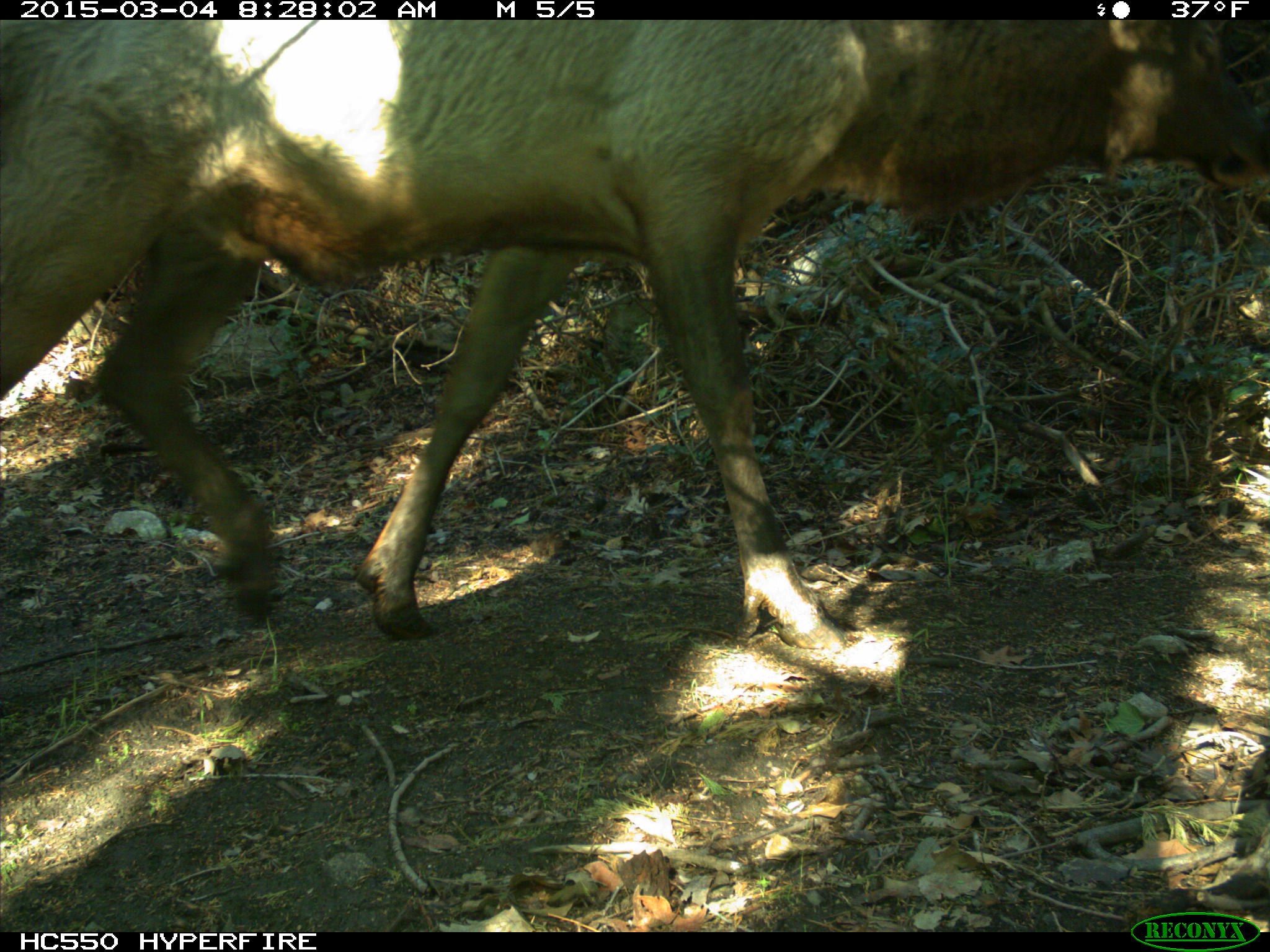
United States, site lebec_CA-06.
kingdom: Animalia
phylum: Chordata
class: Mammalia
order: Artiodactyla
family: Cervidae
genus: Cervus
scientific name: Cervus canadensis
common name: elk